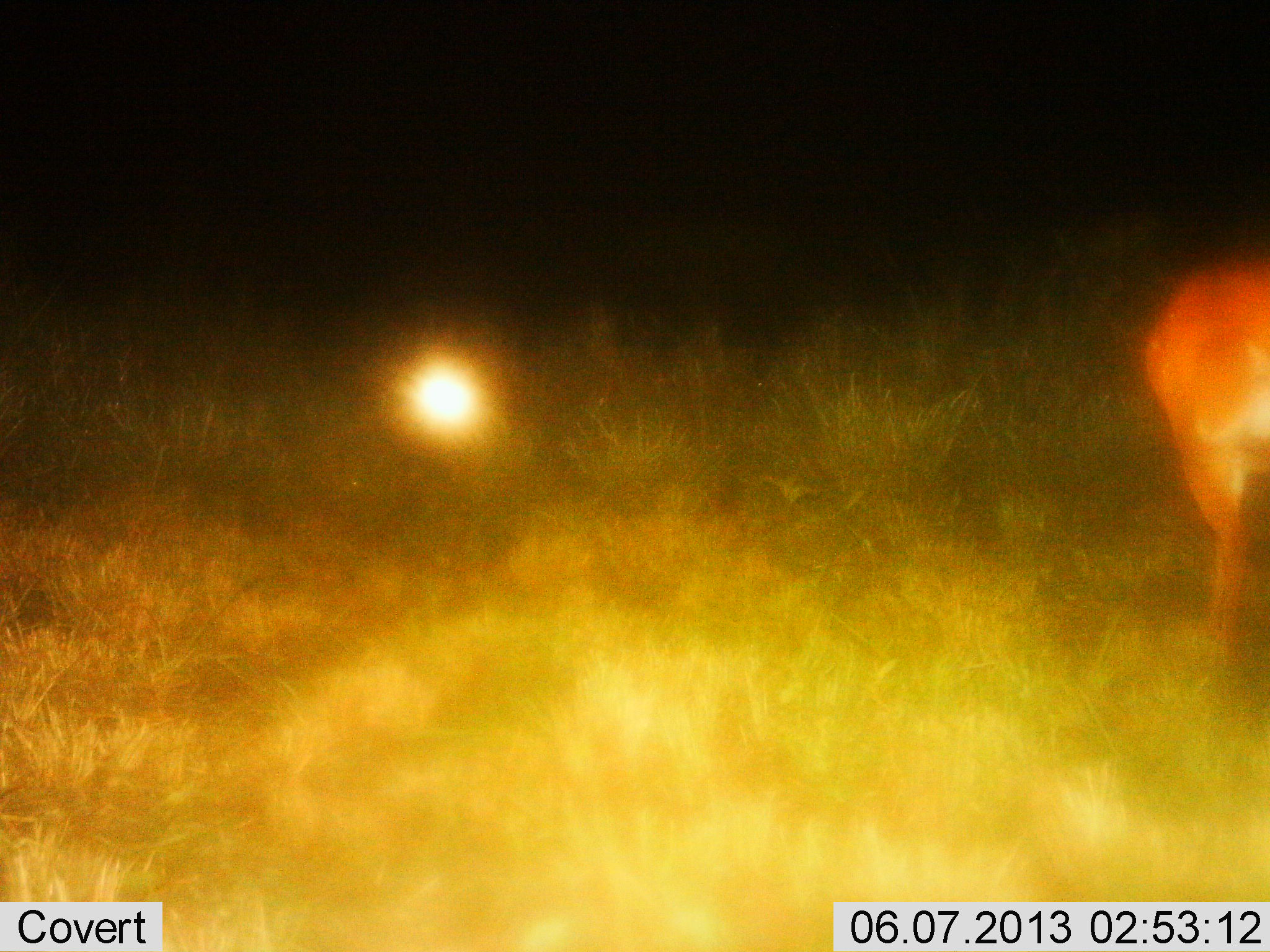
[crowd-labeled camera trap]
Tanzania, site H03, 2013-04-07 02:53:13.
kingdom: Animalia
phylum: Chordata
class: Mammalia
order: Artiodactyla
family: Bovidae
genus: Redunca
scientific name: Redunca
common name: reedbuck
Reedbuck (Redunca), count 1. Behavior (volunteer vote fractions): standing 100%, resting 0%, moving 0%, interacting 0%. Young present (vote fraction): 0%. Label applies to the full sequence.